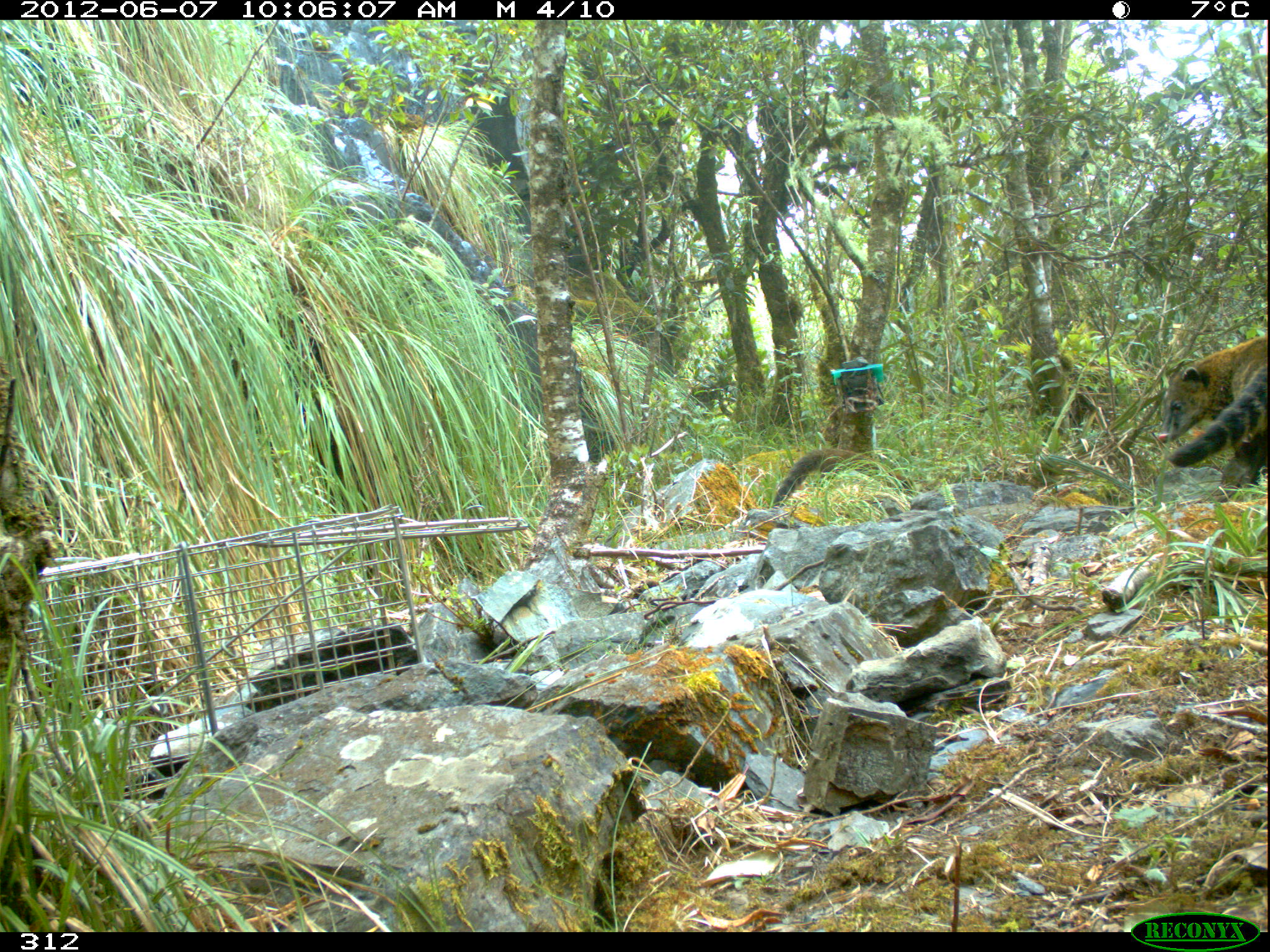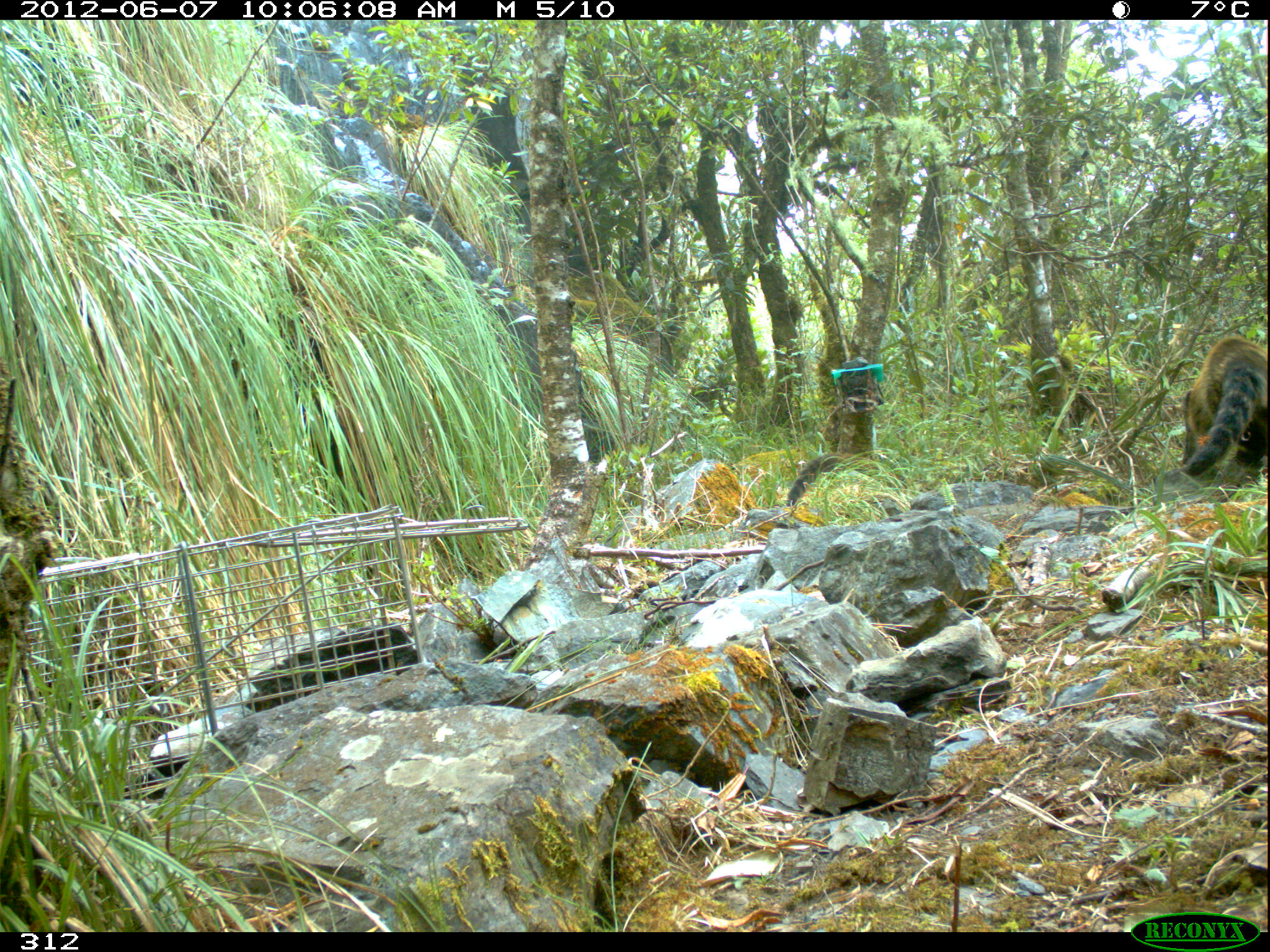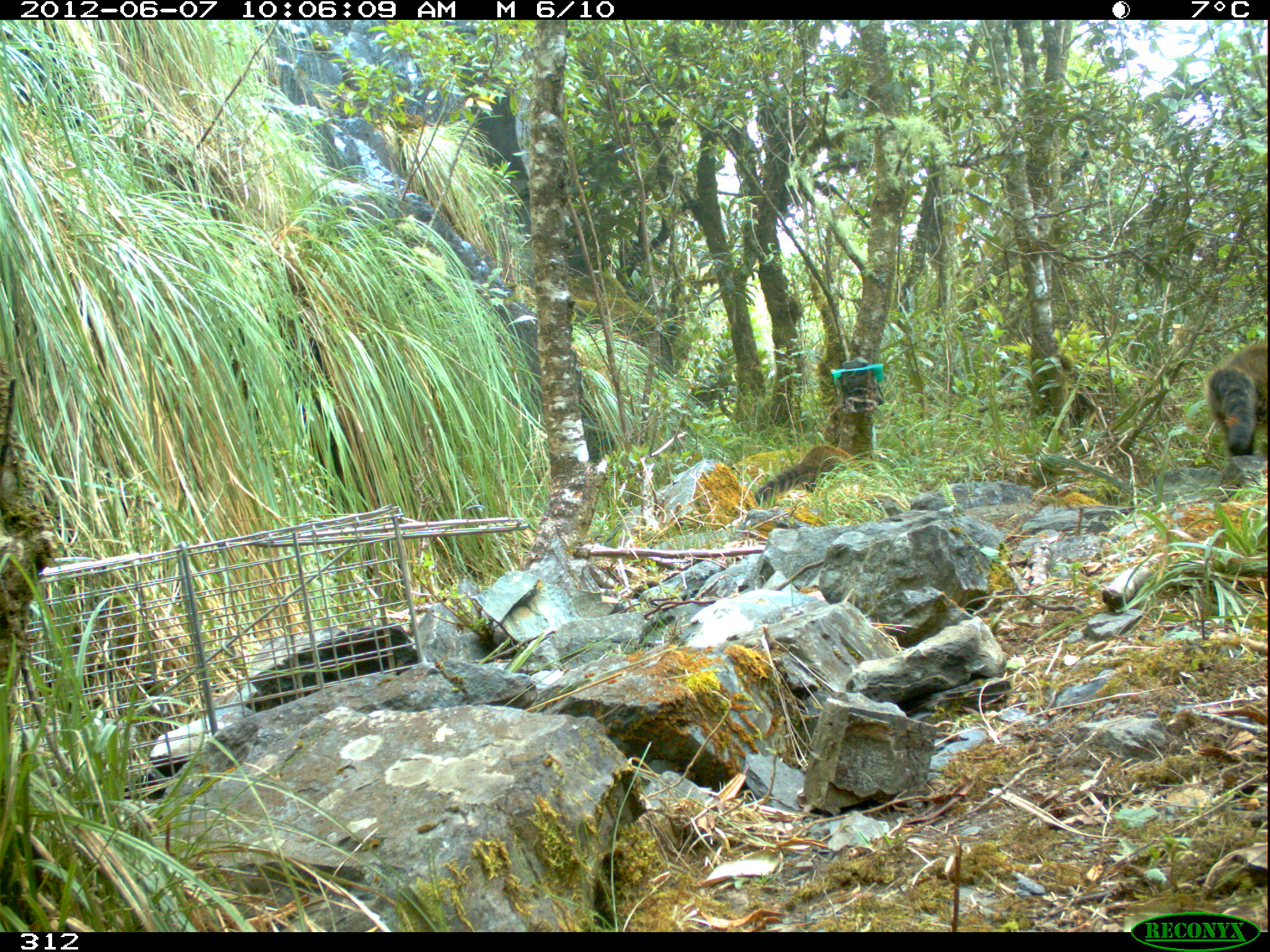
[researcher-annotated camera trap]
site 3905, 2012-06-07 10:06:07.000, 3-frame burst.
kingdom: Animalia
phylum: Chordata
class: Mammalia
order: Carnivora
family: Procyonidae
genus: Nasua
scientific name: Nasua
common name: coatis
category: unknown coati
Unknown coati (coatis) (Nasua).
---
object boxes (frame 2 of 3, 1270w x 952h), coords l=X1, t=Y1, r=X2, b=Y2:
unknown coati: l=1175, t=334, r=1270, b=488; l=786, t=452, r=850, b=507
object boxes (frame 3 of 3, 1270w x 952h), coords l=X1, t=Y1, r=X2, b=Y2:
unknown coati: l=1203, t=338, r=1270, b=457; l=754, t=443, r=864, b=506